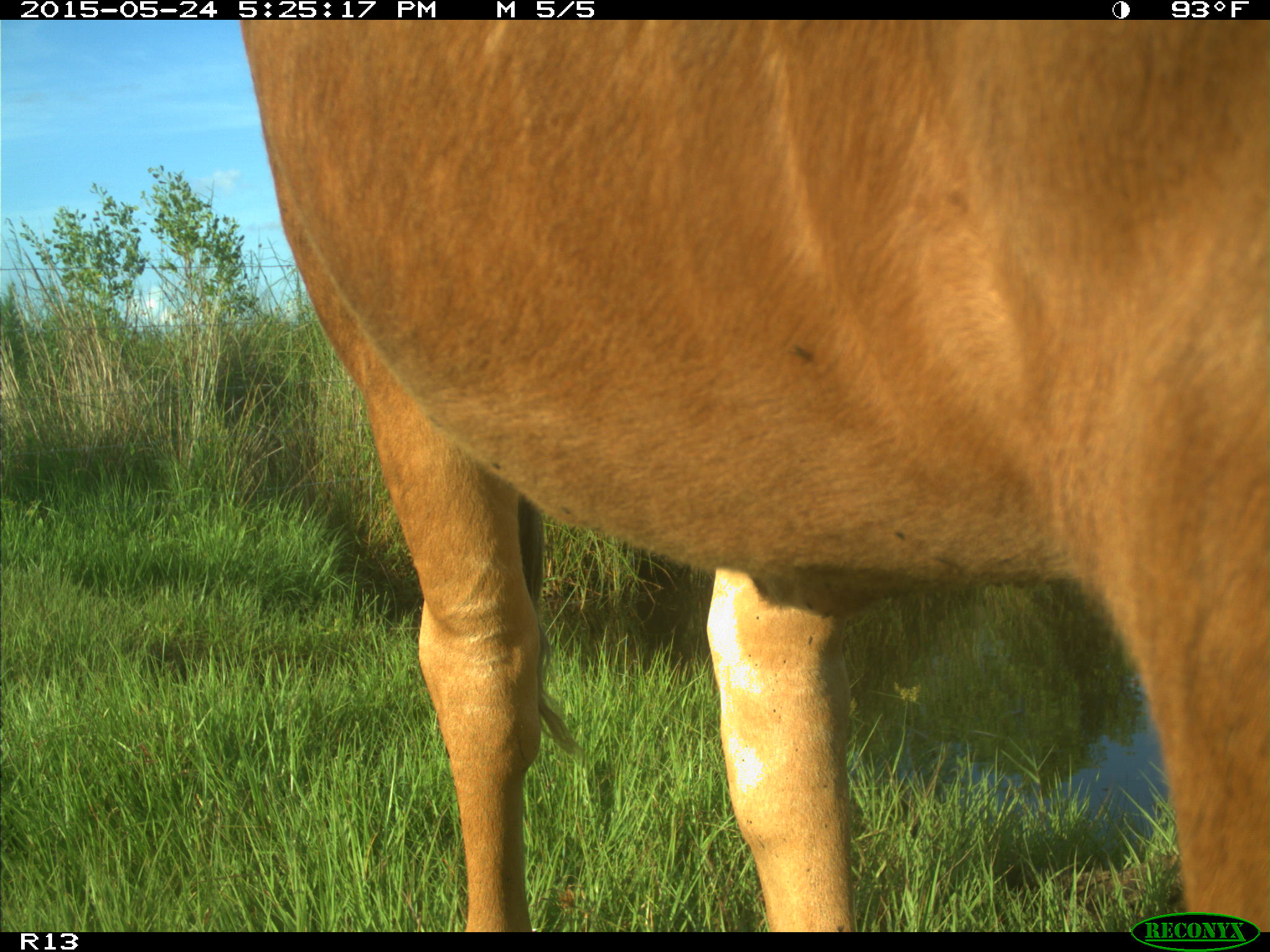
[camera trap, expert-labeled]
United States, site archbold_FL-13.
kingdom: Animalia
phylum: Chordata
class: Mammalia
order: Artiodactyla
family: Bovidae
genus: Bos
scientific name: Bos taurus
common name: domestic cow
Bos taurus (domestic cow).